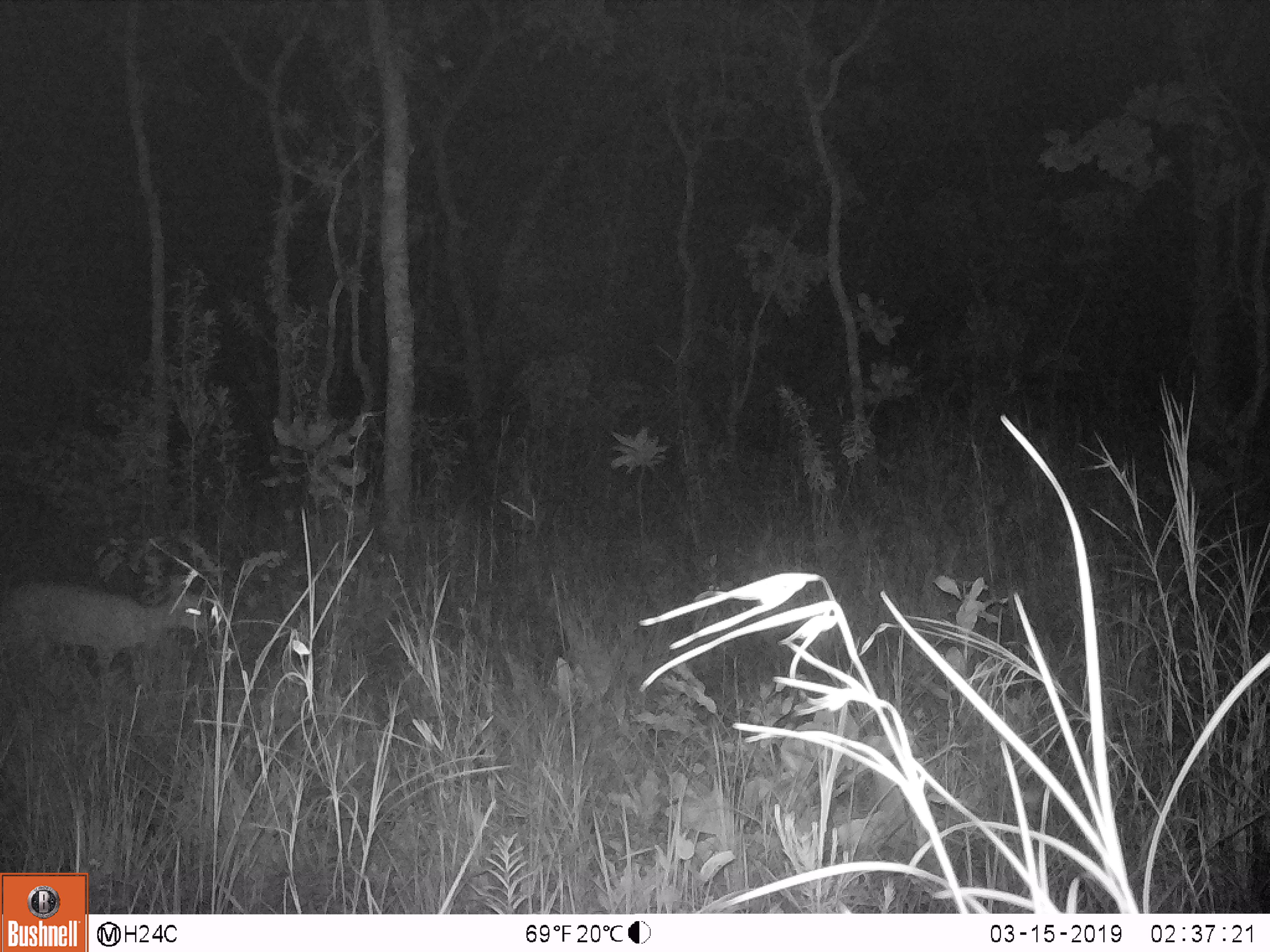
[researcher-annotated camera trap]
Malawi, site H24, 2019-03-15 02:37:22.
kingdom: Animalia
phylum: Chordata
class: Mammalia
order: Artiodactyla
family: Bovidae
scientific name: Antilopinae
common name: small antelope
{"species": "small antelope (Antilopinae)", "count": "1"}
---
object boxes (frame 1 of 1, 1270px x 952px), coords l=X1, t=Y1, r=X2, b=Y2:
small antelope: l=2, t=579, r=214, b=668